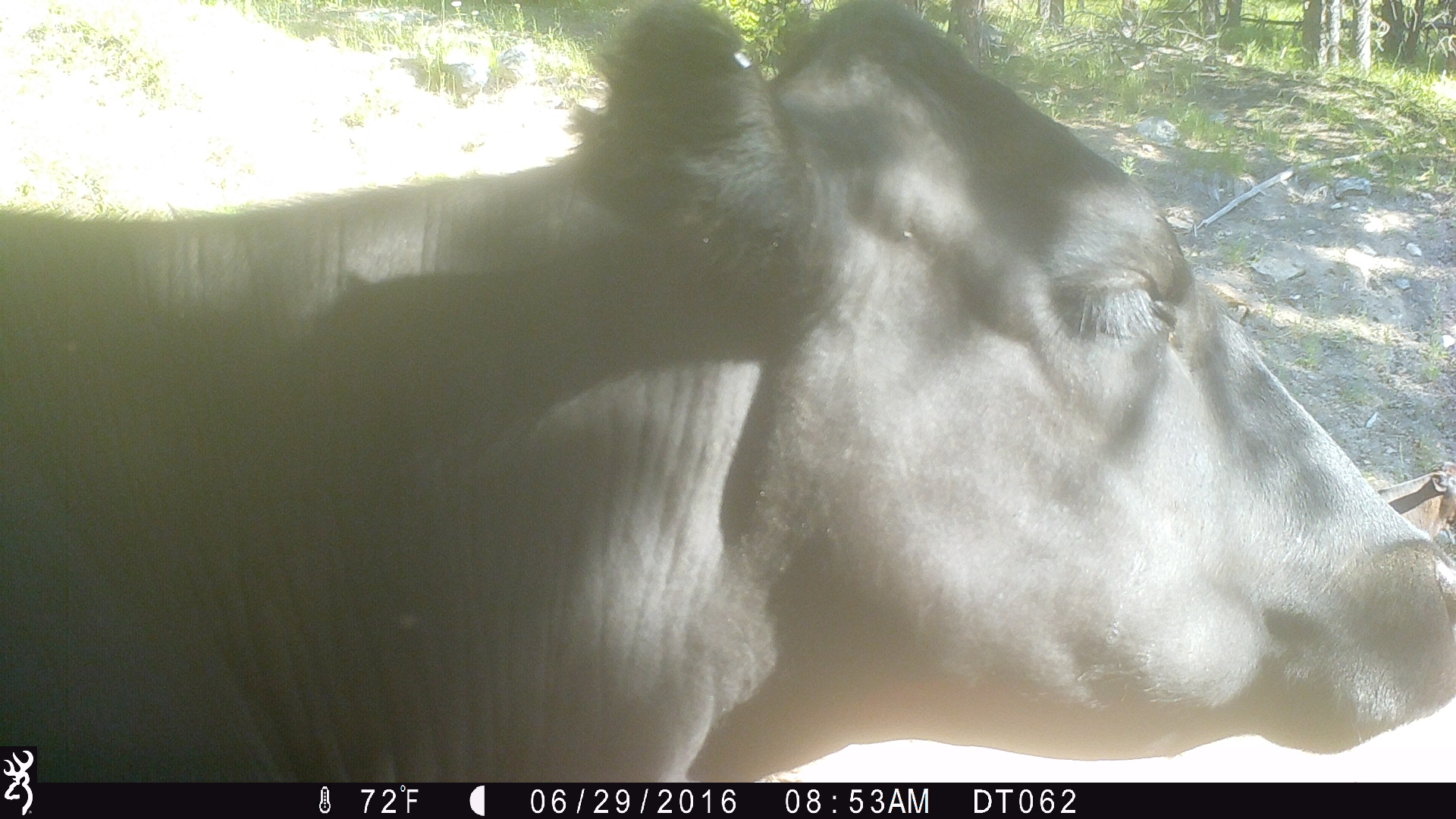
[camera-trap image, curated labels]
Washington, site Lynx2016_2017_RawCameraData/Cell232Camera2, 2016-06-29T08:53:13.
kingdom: Animalia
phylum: Chordata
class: Mammalia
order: Artiodactyla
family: Bovidae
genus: Bos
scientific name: Bos taurus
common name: domestic cattle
Domestic cattle (Bos taurus). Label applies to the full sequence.